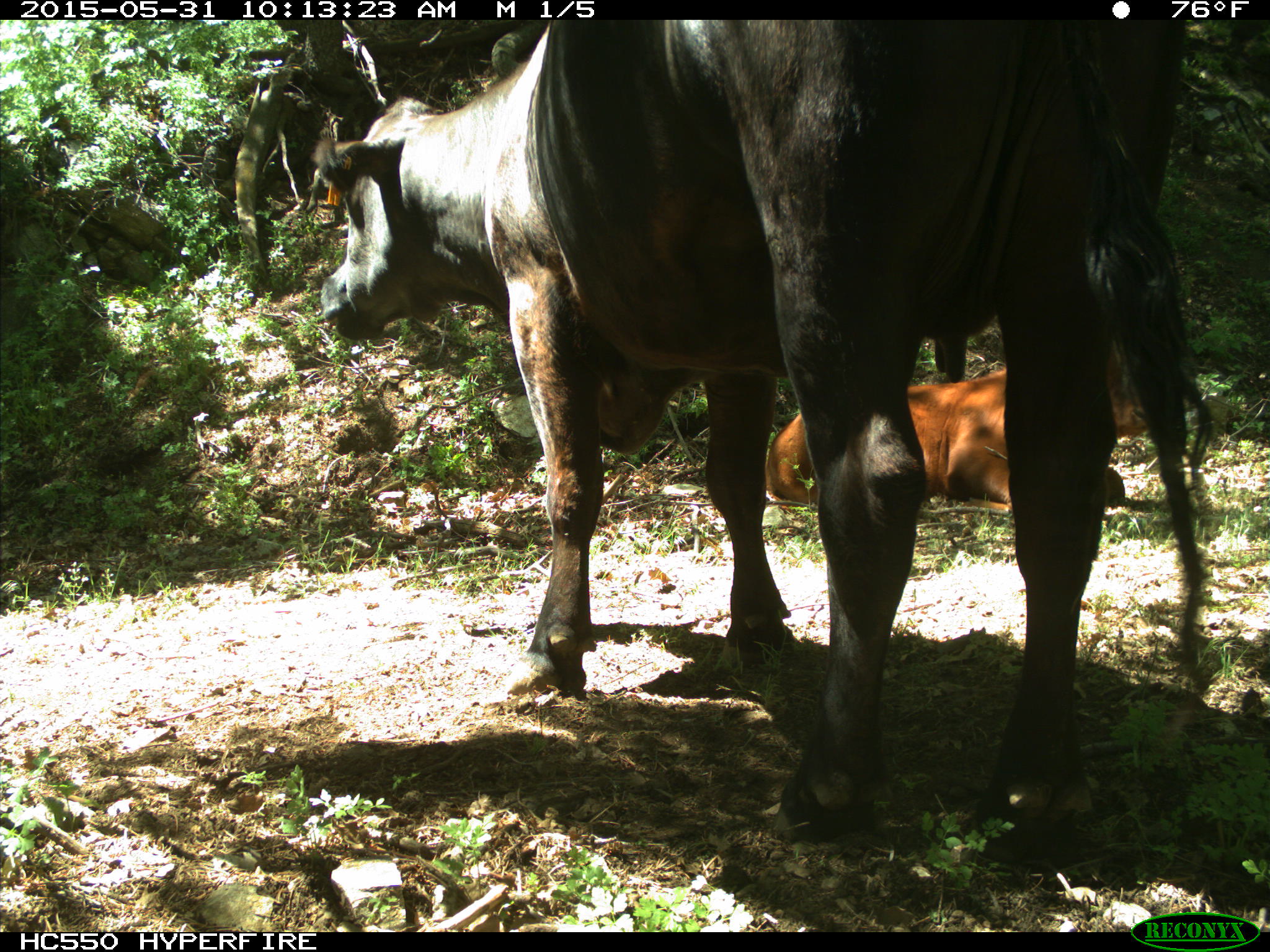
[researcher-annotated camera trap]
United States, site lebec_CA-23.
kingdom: Animalia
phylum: Chordata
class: Mammalia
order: Artiodactyla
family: Bovidae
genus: Bos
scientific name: Bos taurus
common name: domestic cow